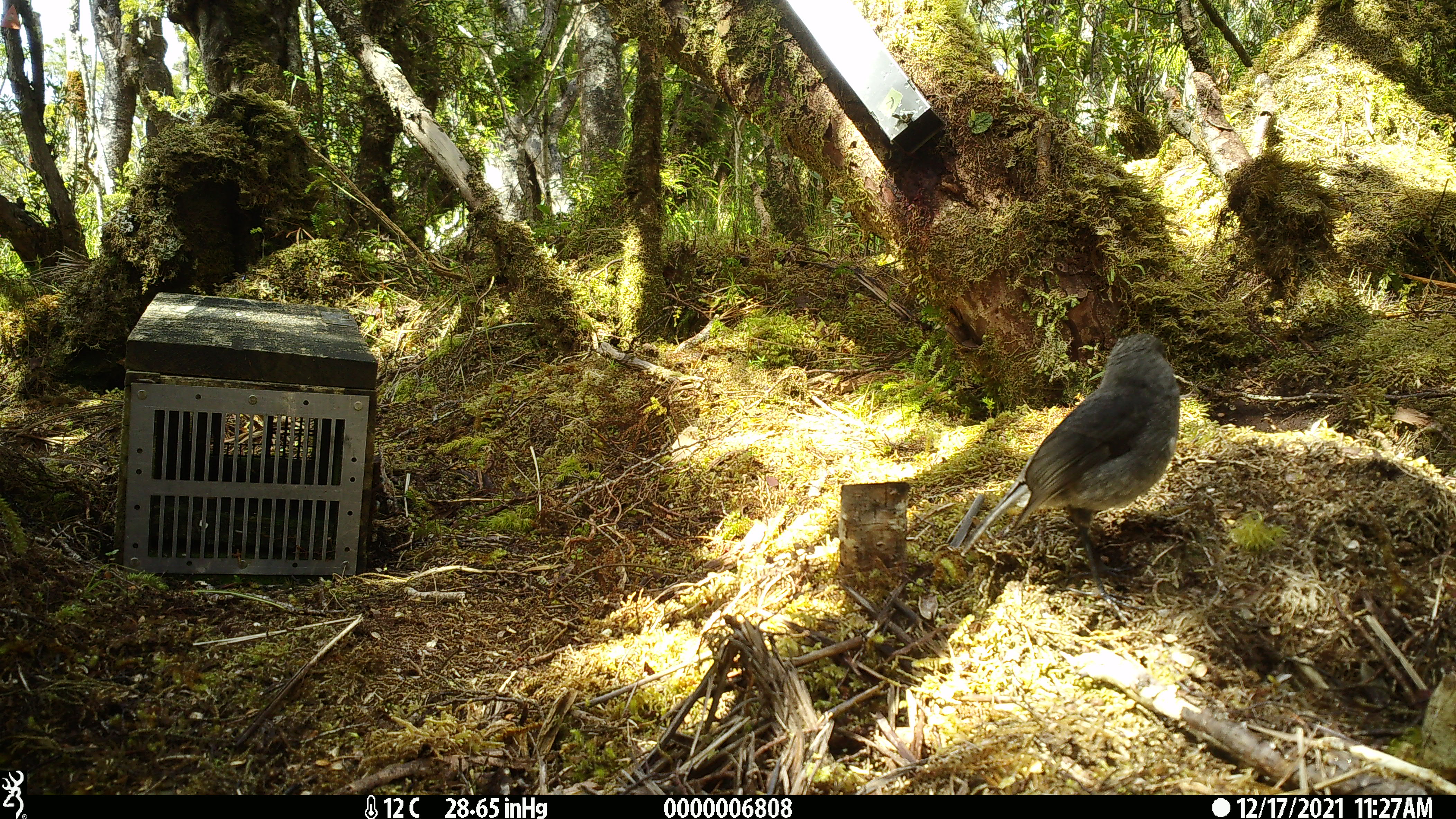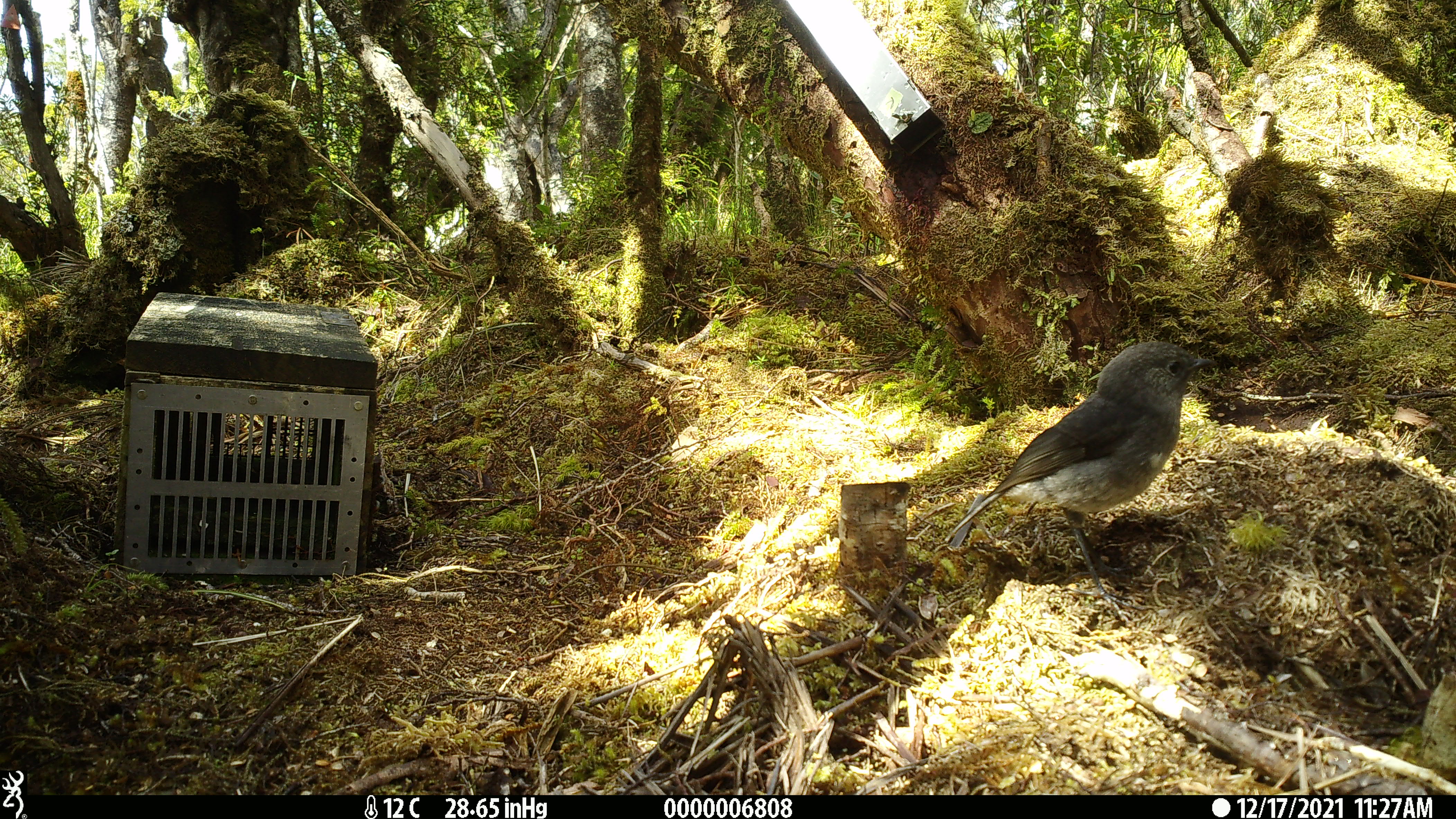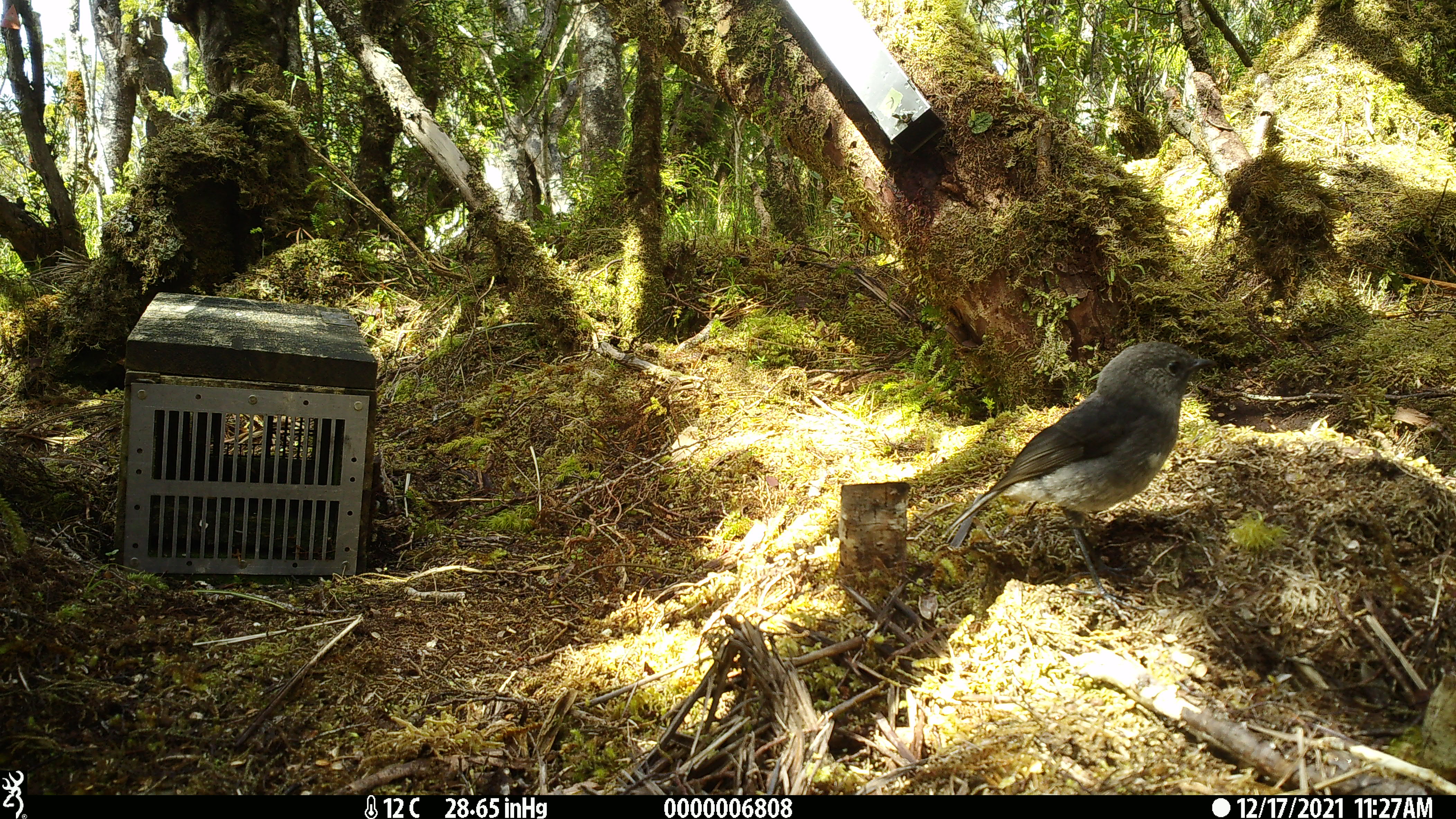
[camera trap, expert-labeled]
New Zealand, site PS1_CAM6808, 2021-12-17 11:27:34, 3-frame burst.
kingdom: Animalia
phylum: Chordata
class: Aves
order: Passeriformes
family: Petroicidae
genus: Petroica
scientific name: Petroica australis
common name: new zealand robin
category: robin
Robin (new zealand robin) (Petroica australis).